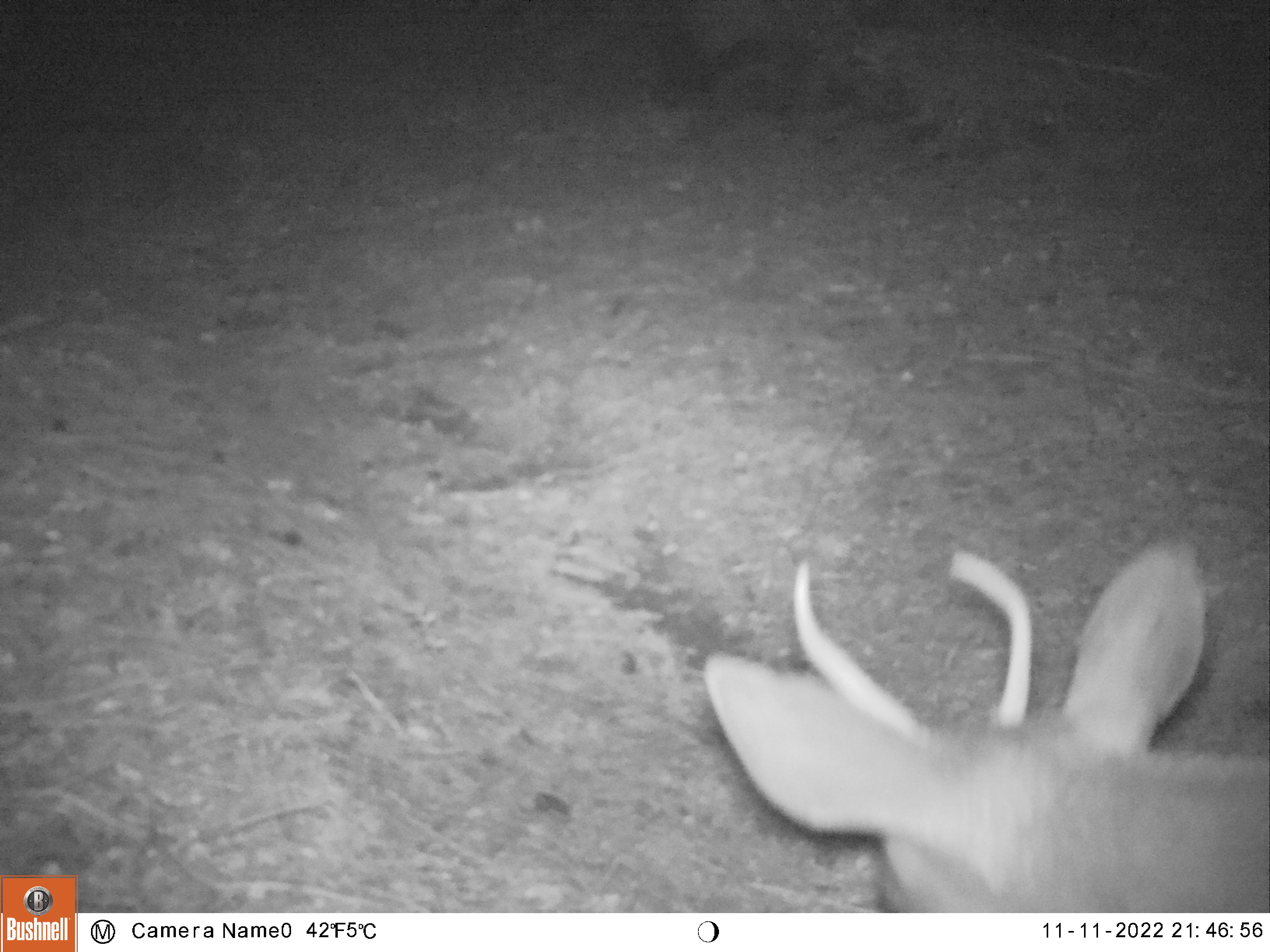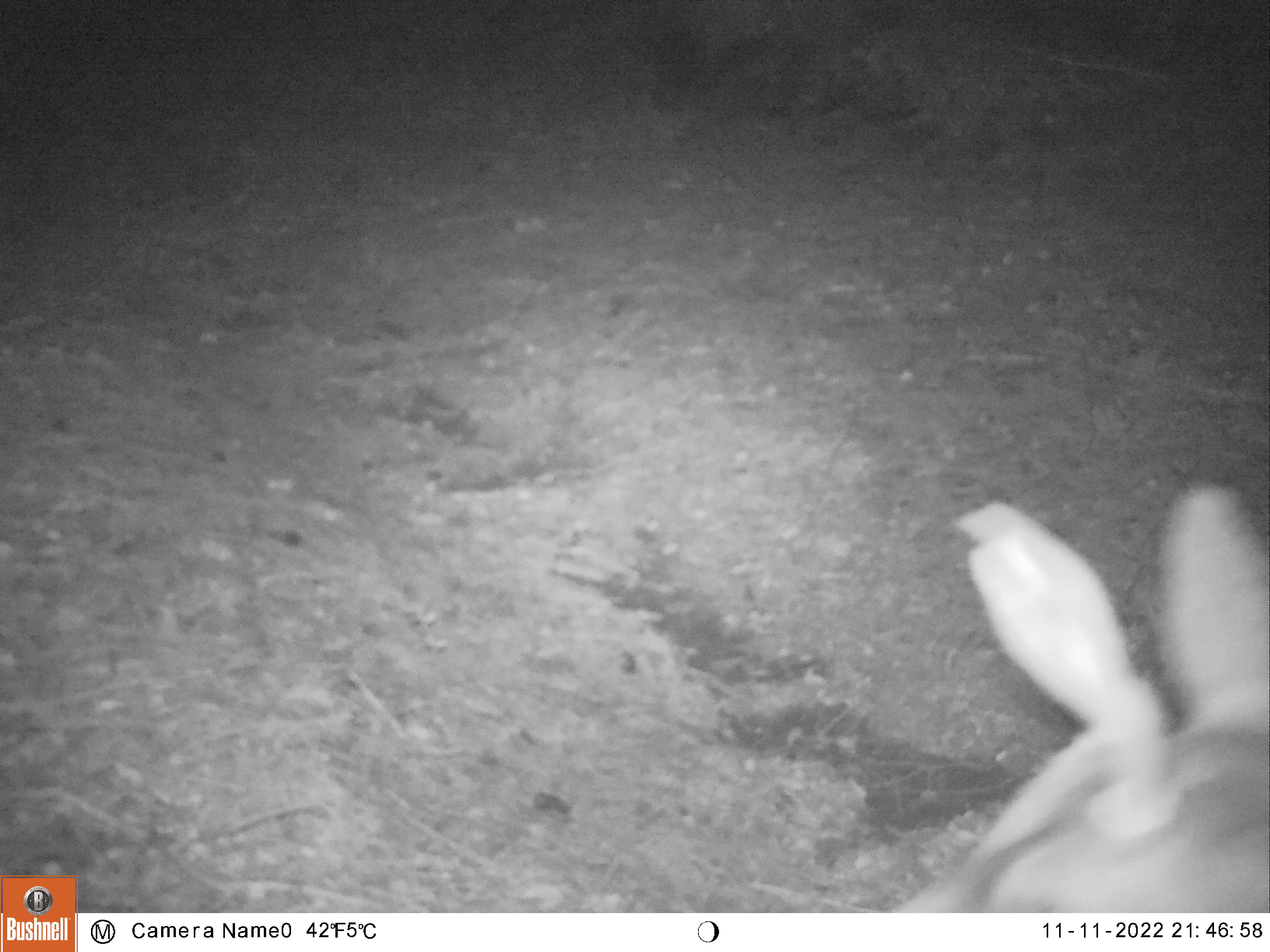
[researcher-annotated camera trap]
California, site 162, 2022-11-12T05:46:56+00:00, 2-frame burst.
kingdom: Animalia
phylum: Chordata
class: Mammalia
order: Artiodactyla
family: Cervidae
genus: Odocoileus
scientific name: Odocoileus hemionus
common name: mule deer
Mule deer (Odocoileus hemionus).